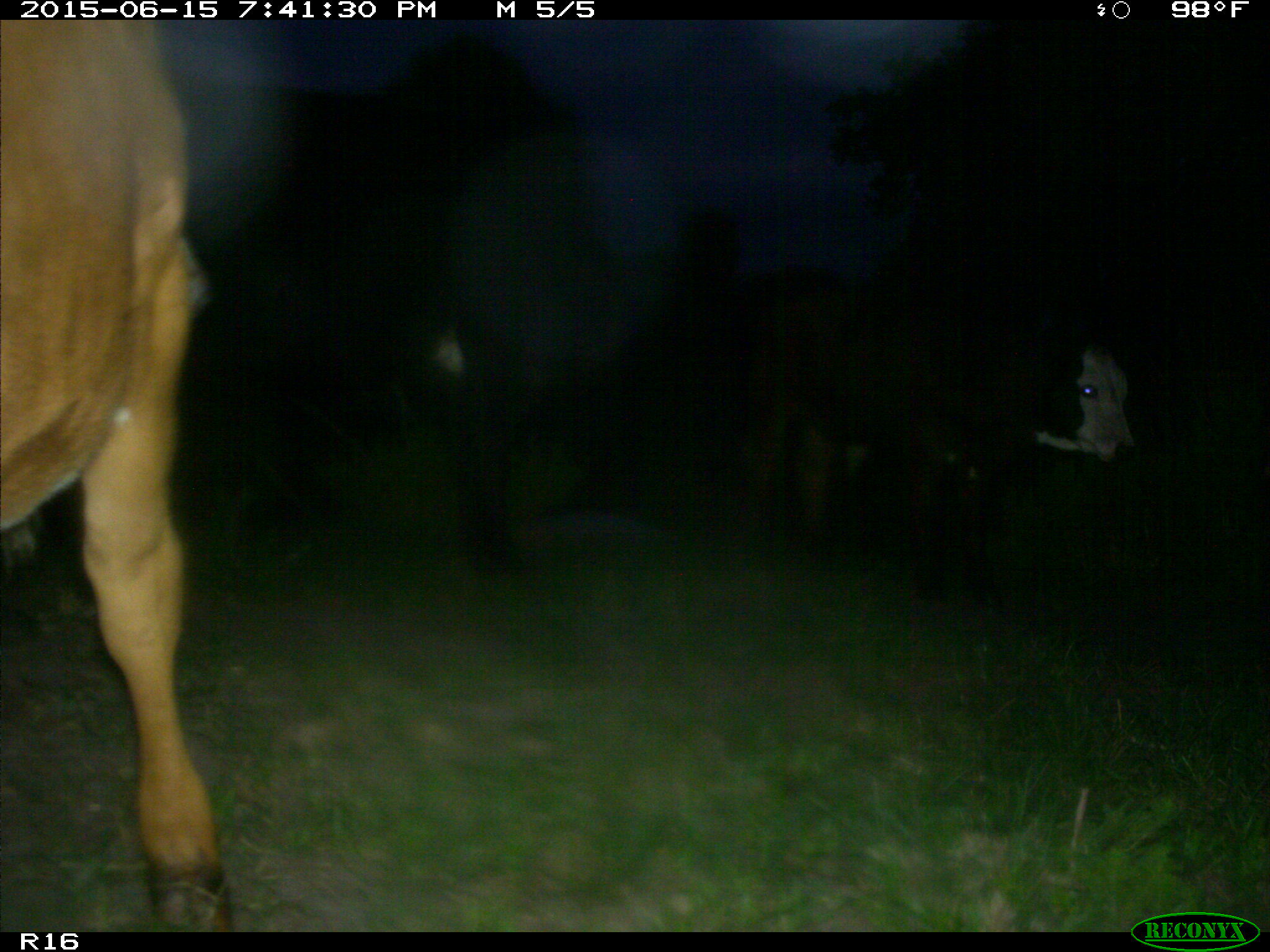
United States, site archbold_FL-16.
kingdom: Animalia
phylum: Chordata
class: Mammalia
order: Artiodactyla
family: Bovidae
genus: Bos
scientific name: Bos taurus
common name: domestic cow